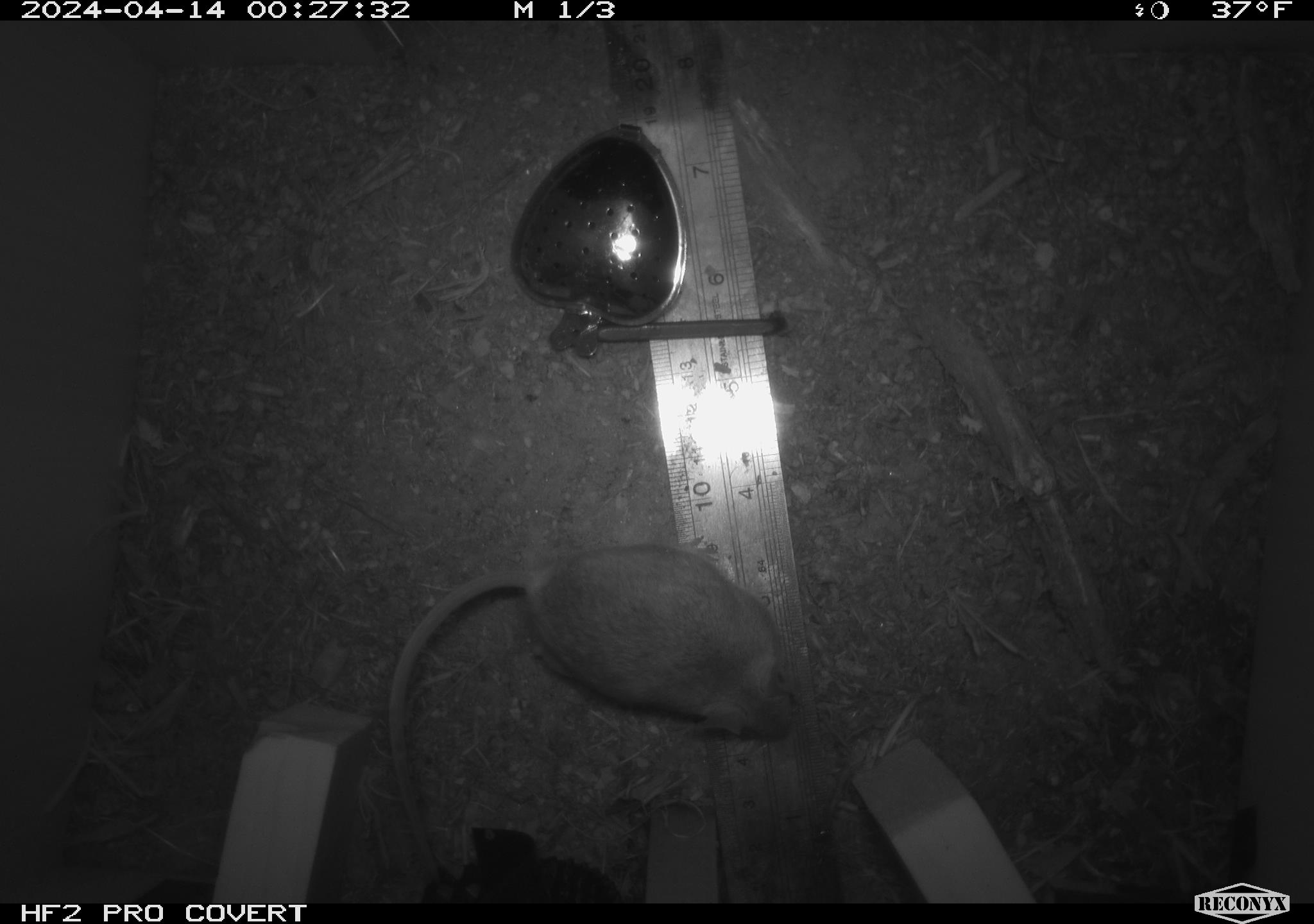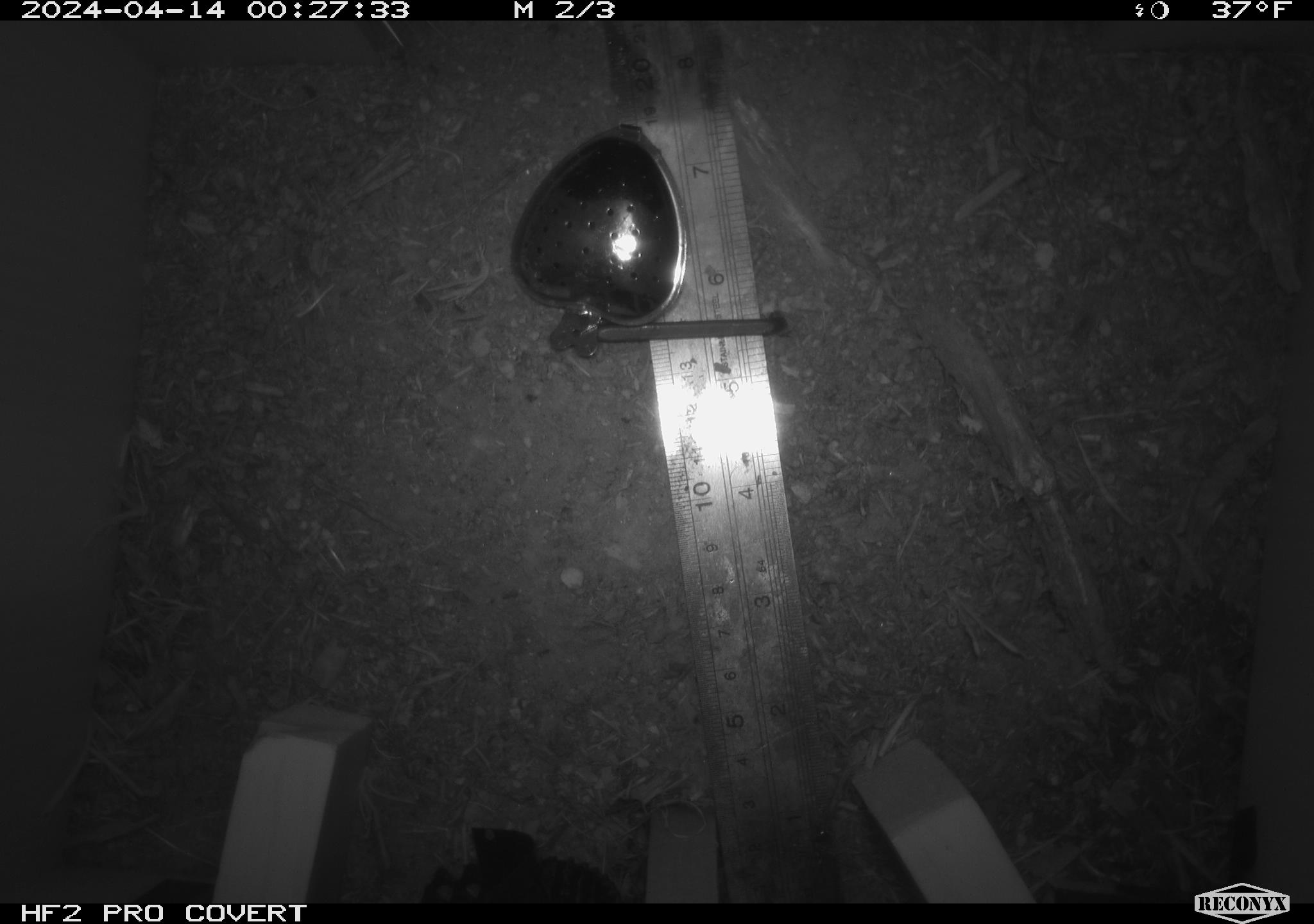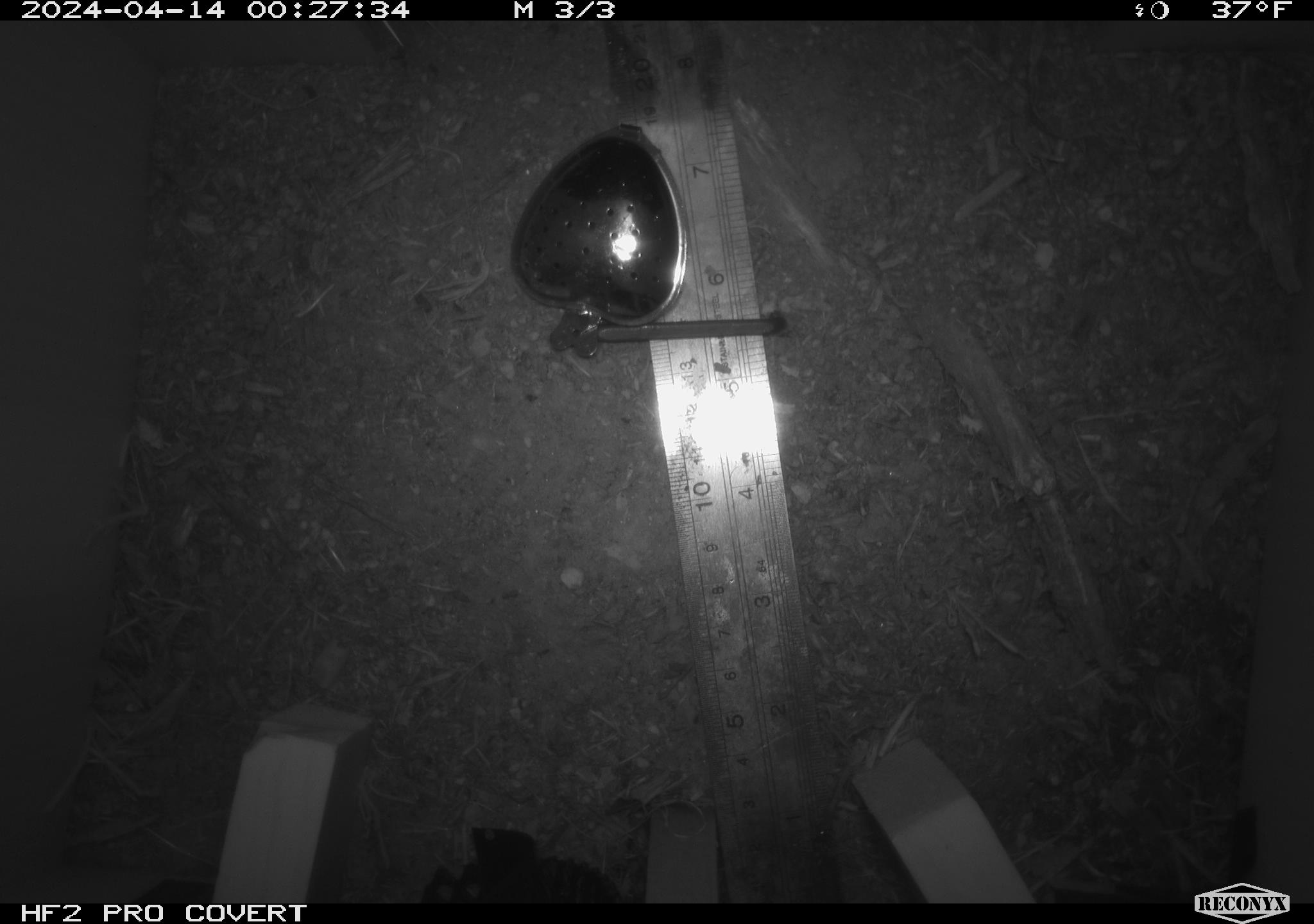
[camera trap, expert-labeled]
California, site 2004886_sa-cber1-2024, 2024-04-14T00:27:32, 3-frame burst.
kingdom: Animalia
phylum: Chordata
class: Mammalia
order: Rodentia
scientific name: Rodentia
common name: mouse species